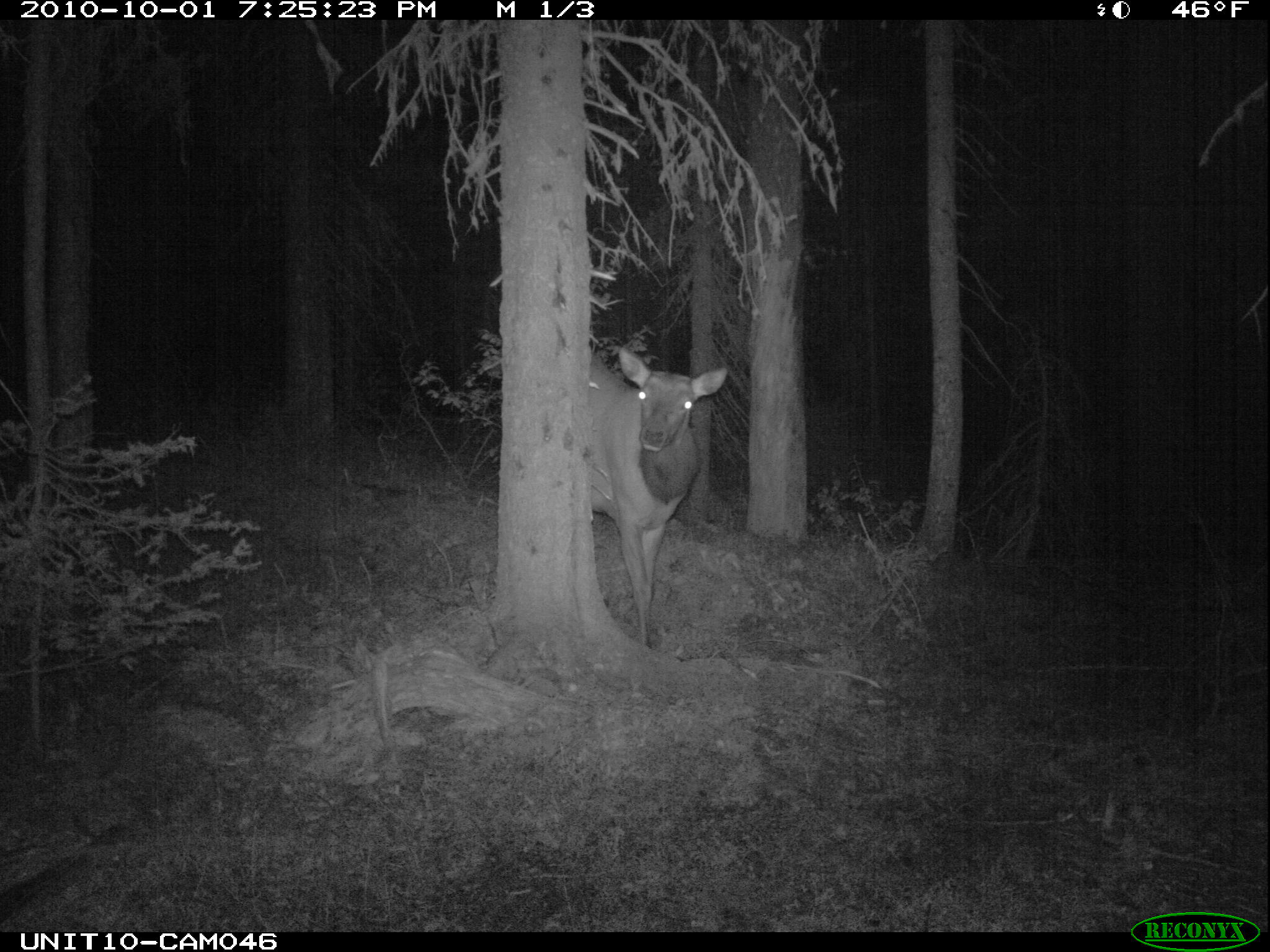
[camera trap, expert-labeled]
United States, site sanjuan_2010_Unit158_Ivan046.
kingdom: Animalia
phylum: Chordata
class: Mammalia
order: Artiodactyla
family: Cervidae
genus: Cervus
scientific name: Cervus elaphus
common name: red deer